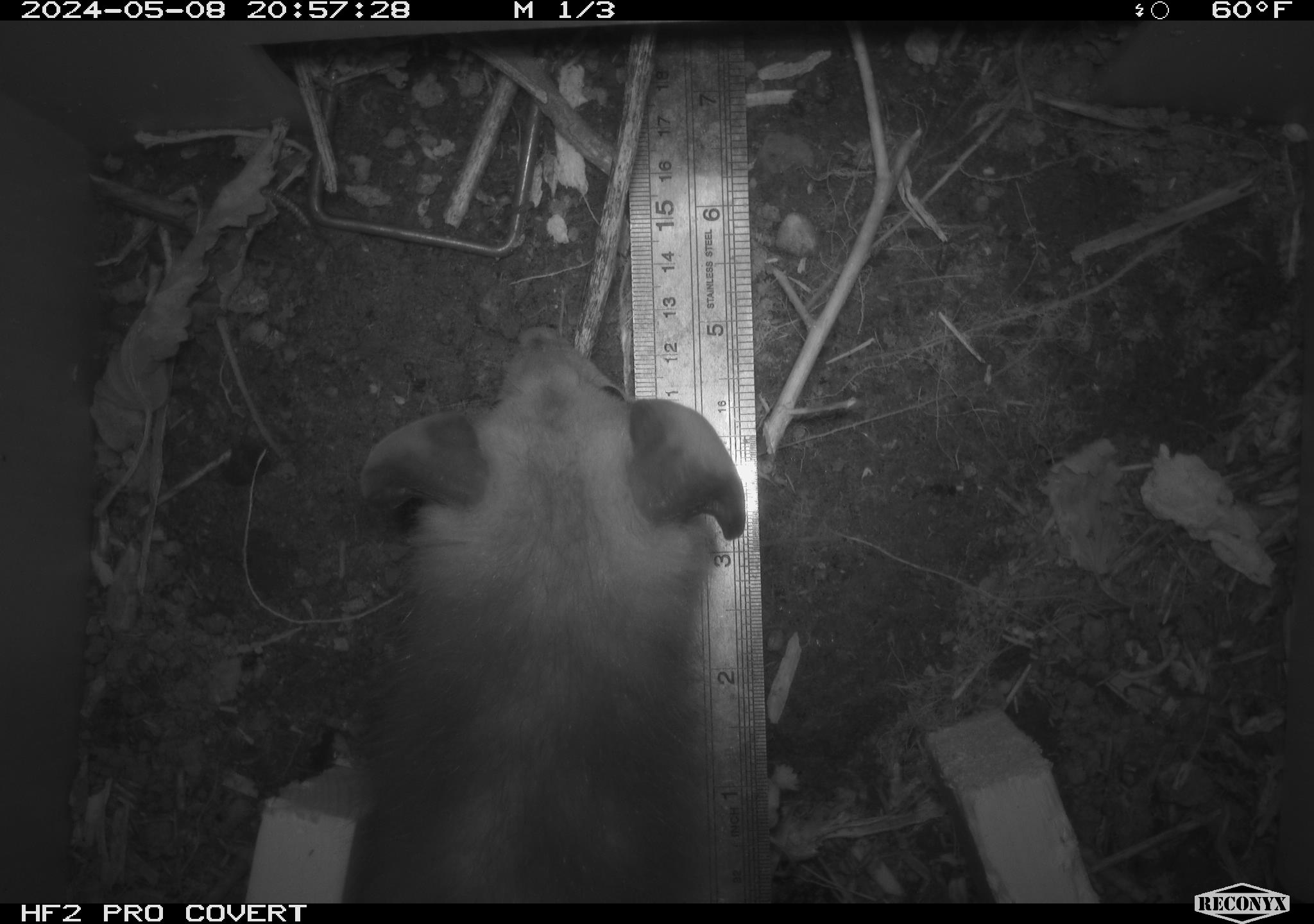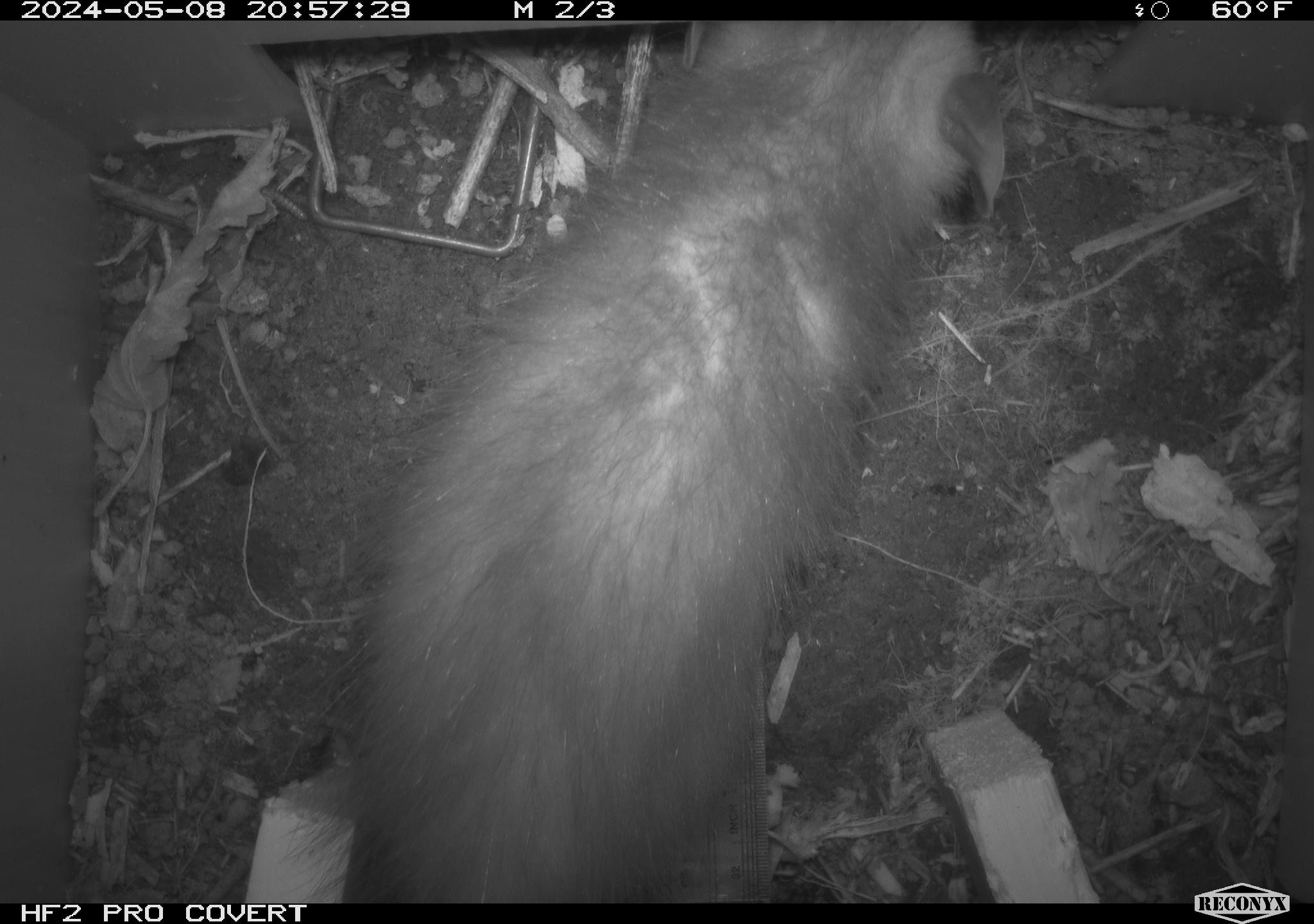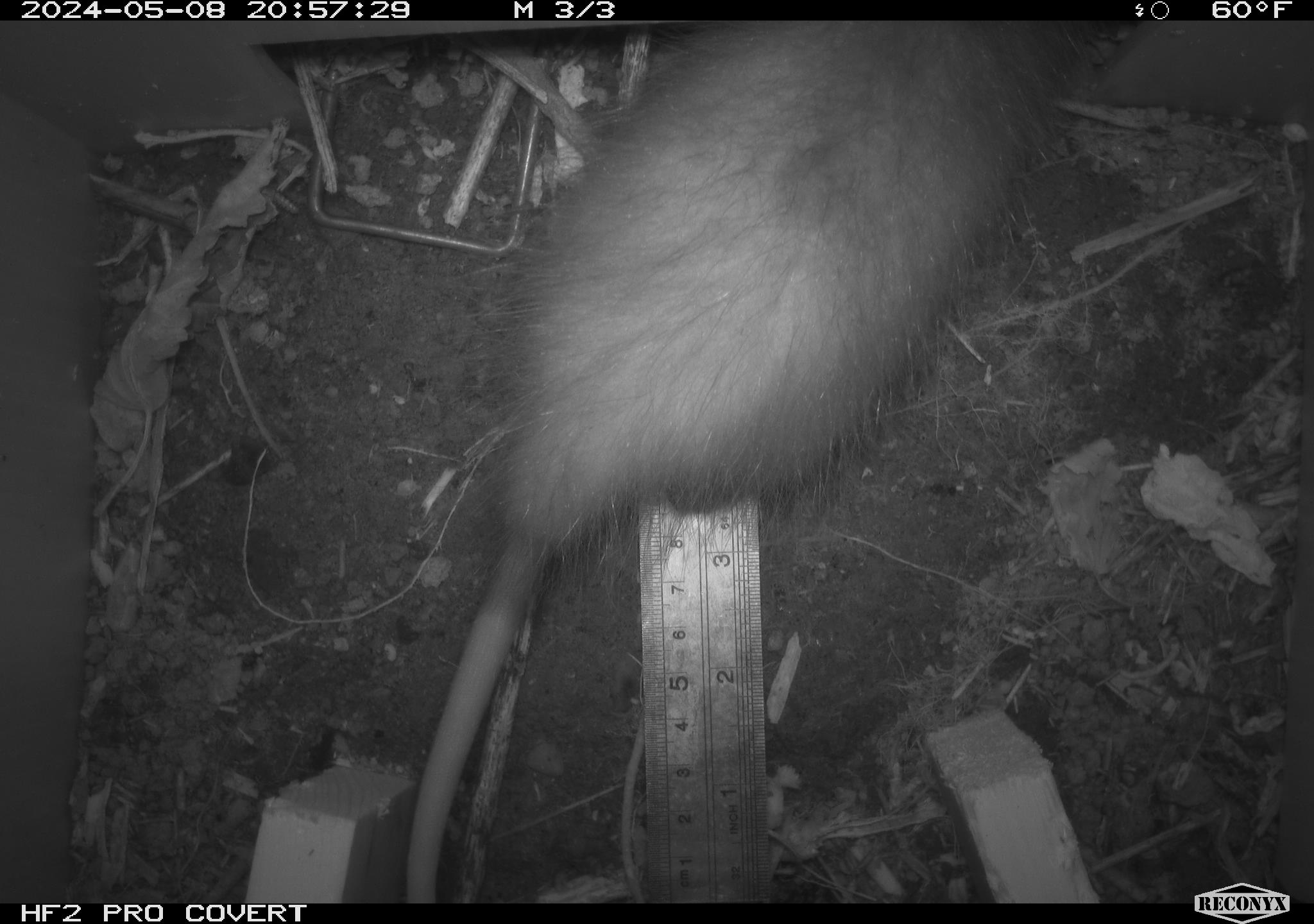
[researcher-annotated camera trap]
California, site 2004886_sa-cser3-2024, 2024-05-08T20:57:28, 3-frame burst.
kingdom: Animalia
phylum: Chordata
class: Mammalia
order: Didelphimorphia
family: Didelphidae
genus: Didelphis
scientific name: Didelphis virginiana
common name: virginia opossum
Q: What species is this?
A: Virginia opossum (Didelphis virginiana).